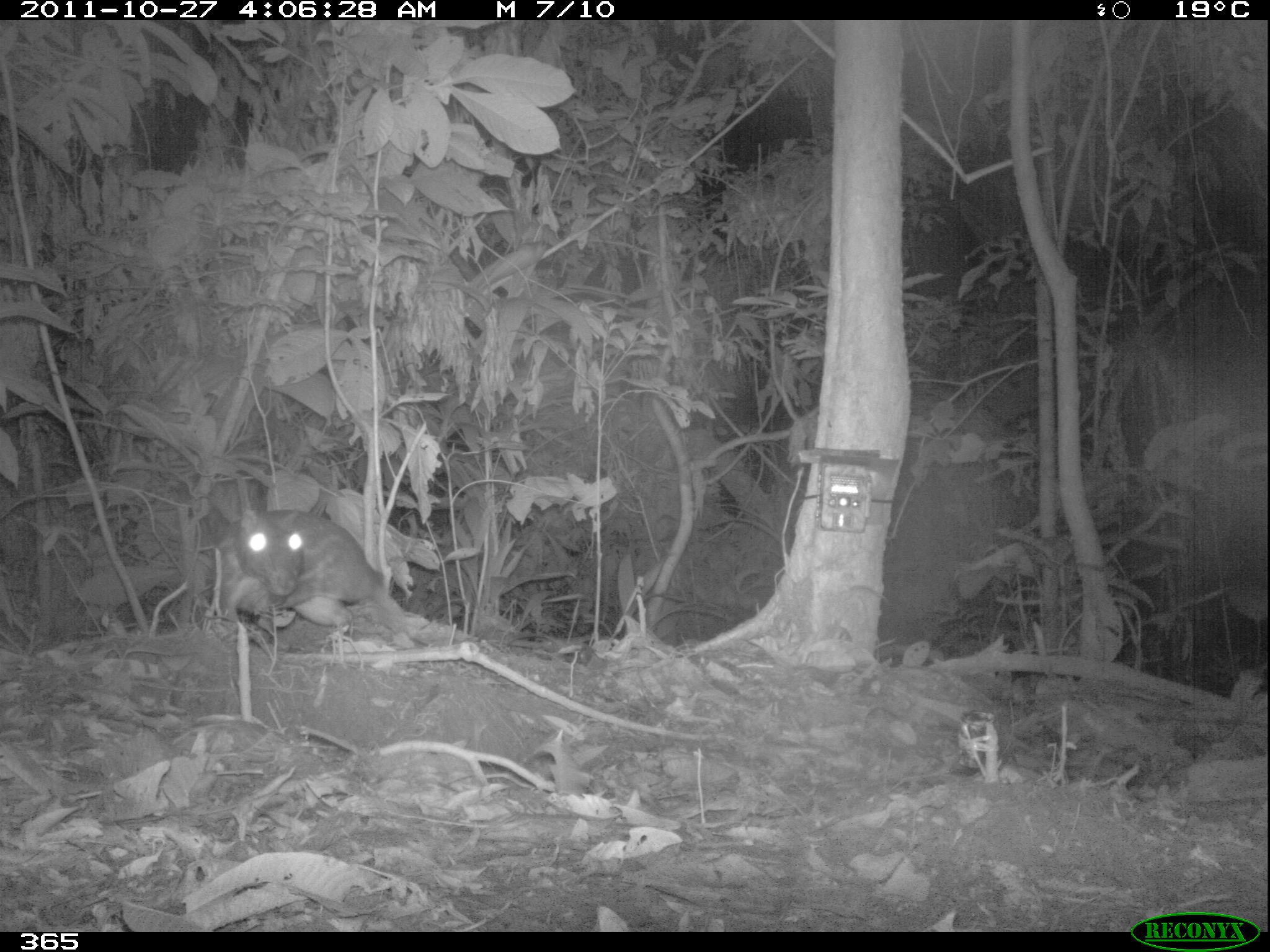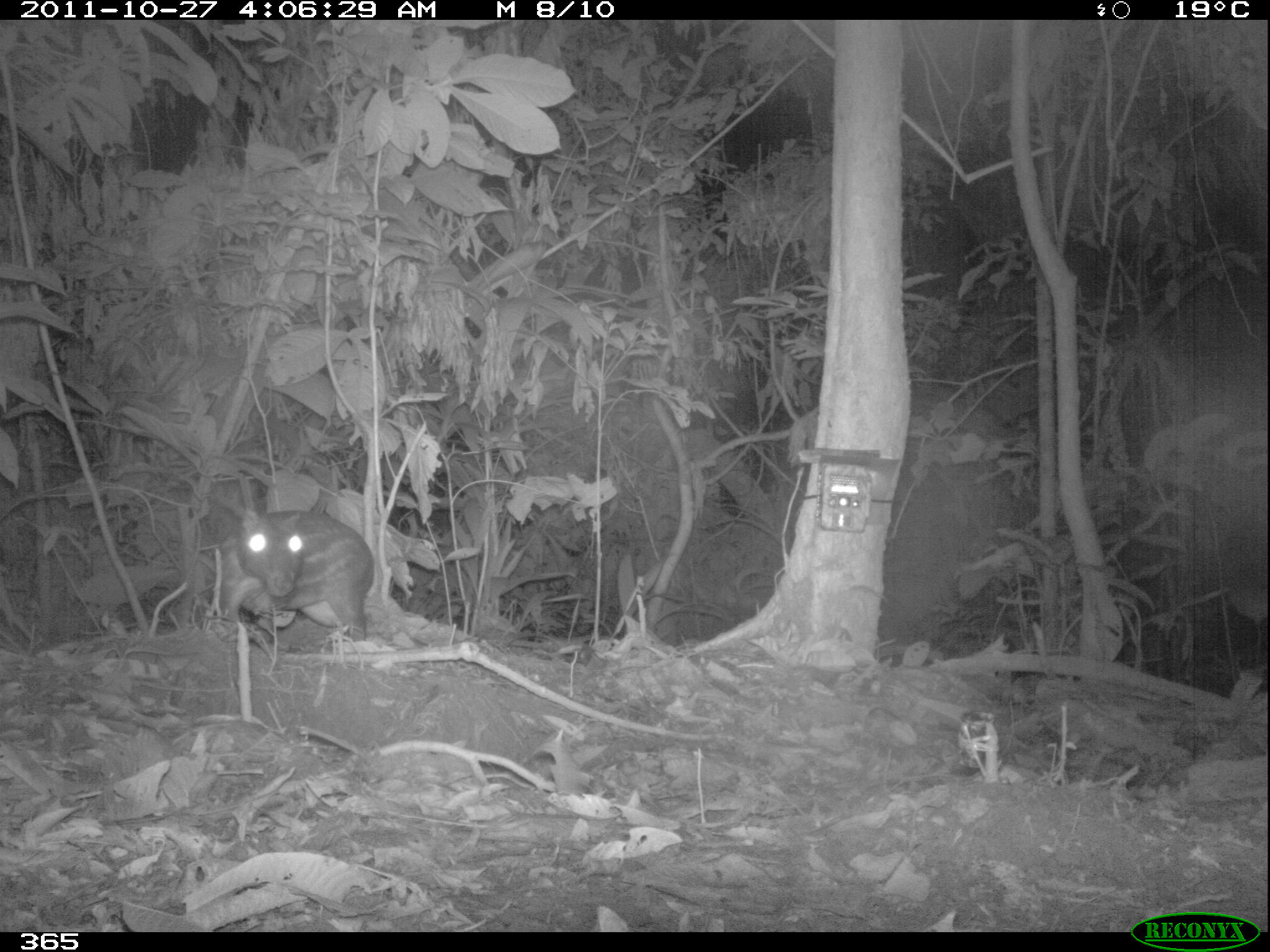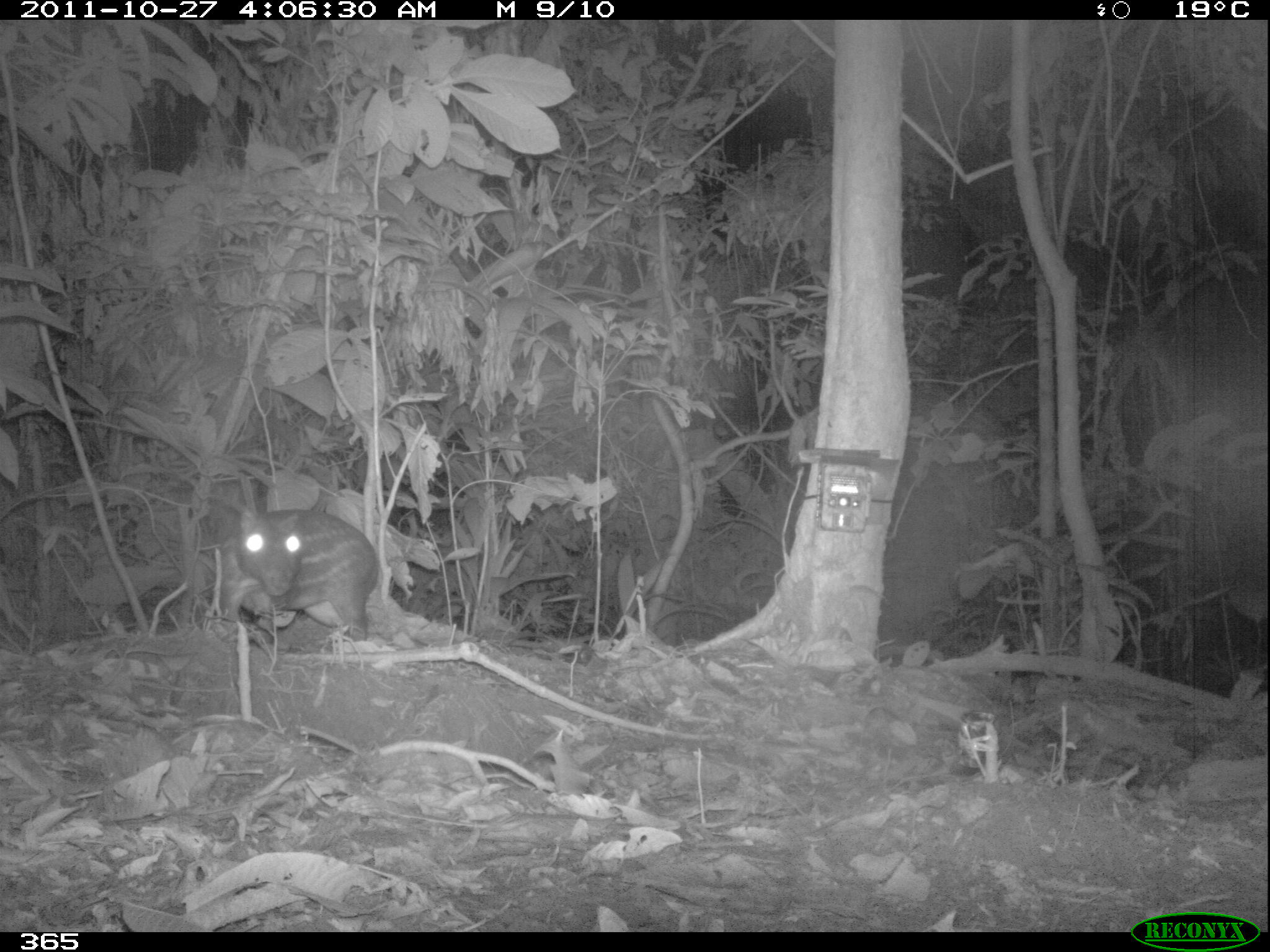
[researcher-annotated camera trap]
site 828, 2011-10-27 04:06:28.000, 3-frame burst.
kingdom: Animalia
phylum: Chordata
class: Mammalia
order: Rodentia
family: Cuniculidae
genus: Cuniculus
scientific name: Cuniculus paca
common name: spotted paca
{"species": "Cuniculus paca (spotted paca)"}